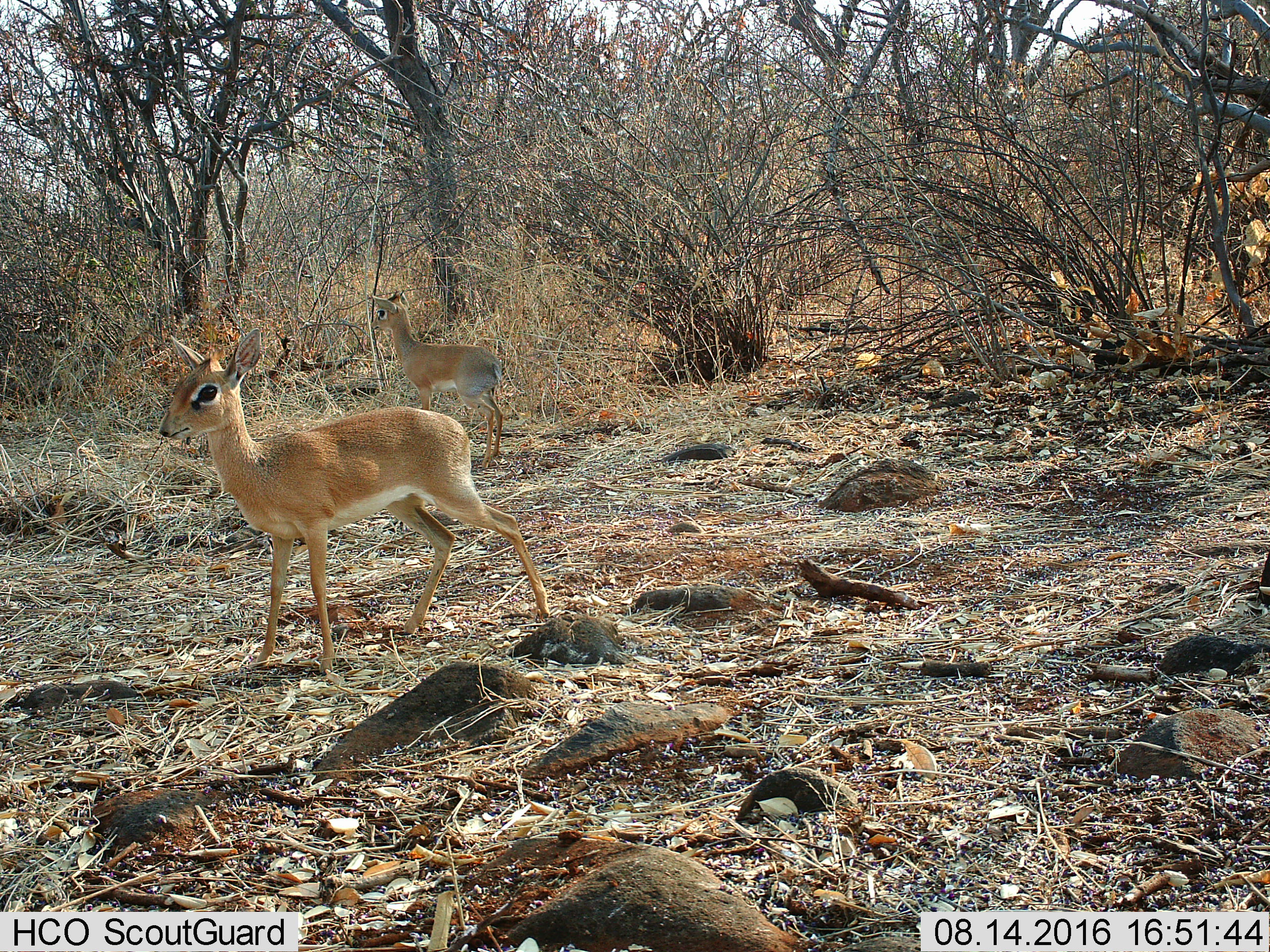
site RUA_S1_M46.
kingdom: Animalia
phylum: Chordata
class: Mammalia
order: Artiodactyla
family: Bovidae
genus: Madoqua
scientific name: Madoqua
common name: dik-dik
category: dikdik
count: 2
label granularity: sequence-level